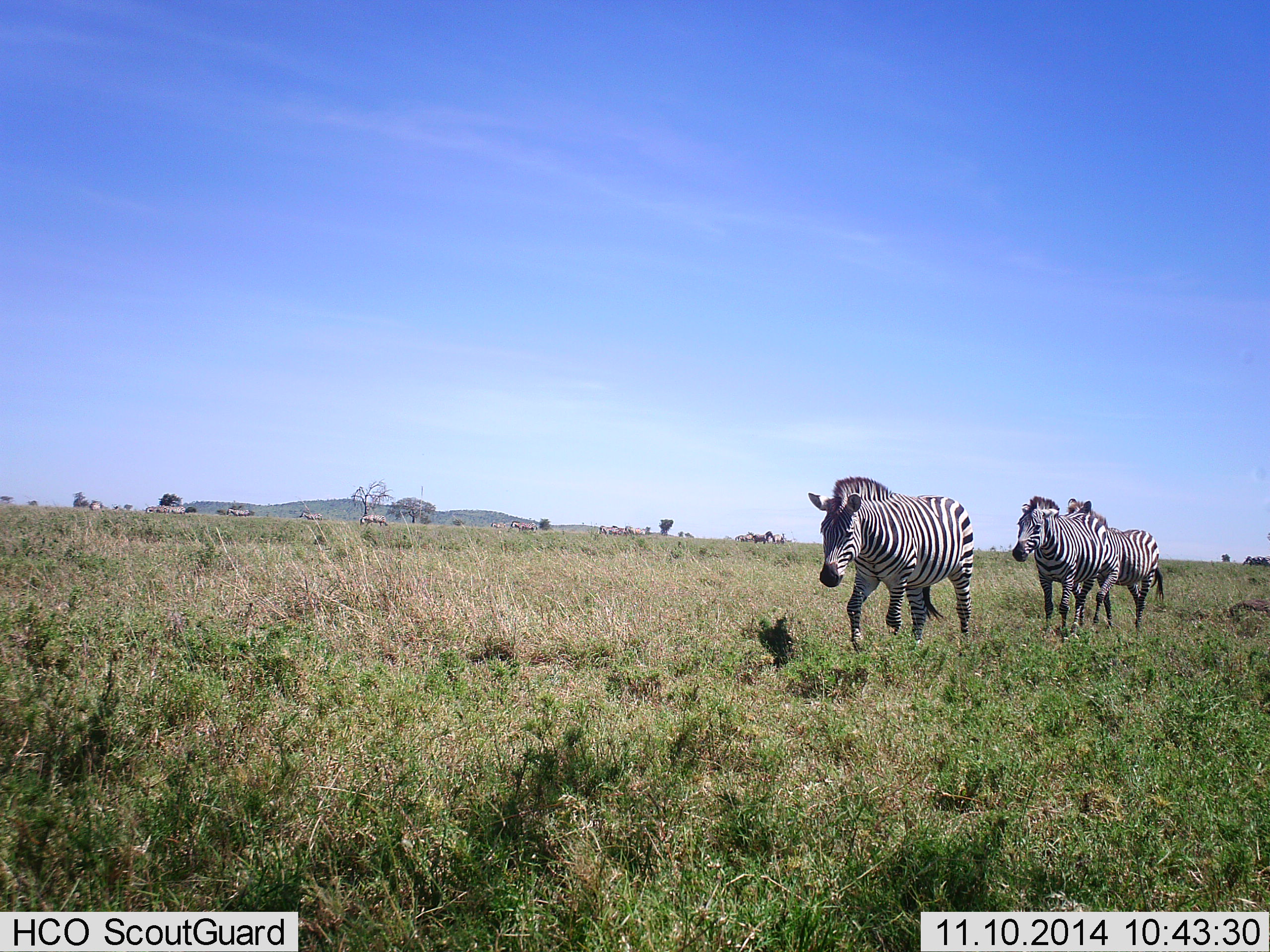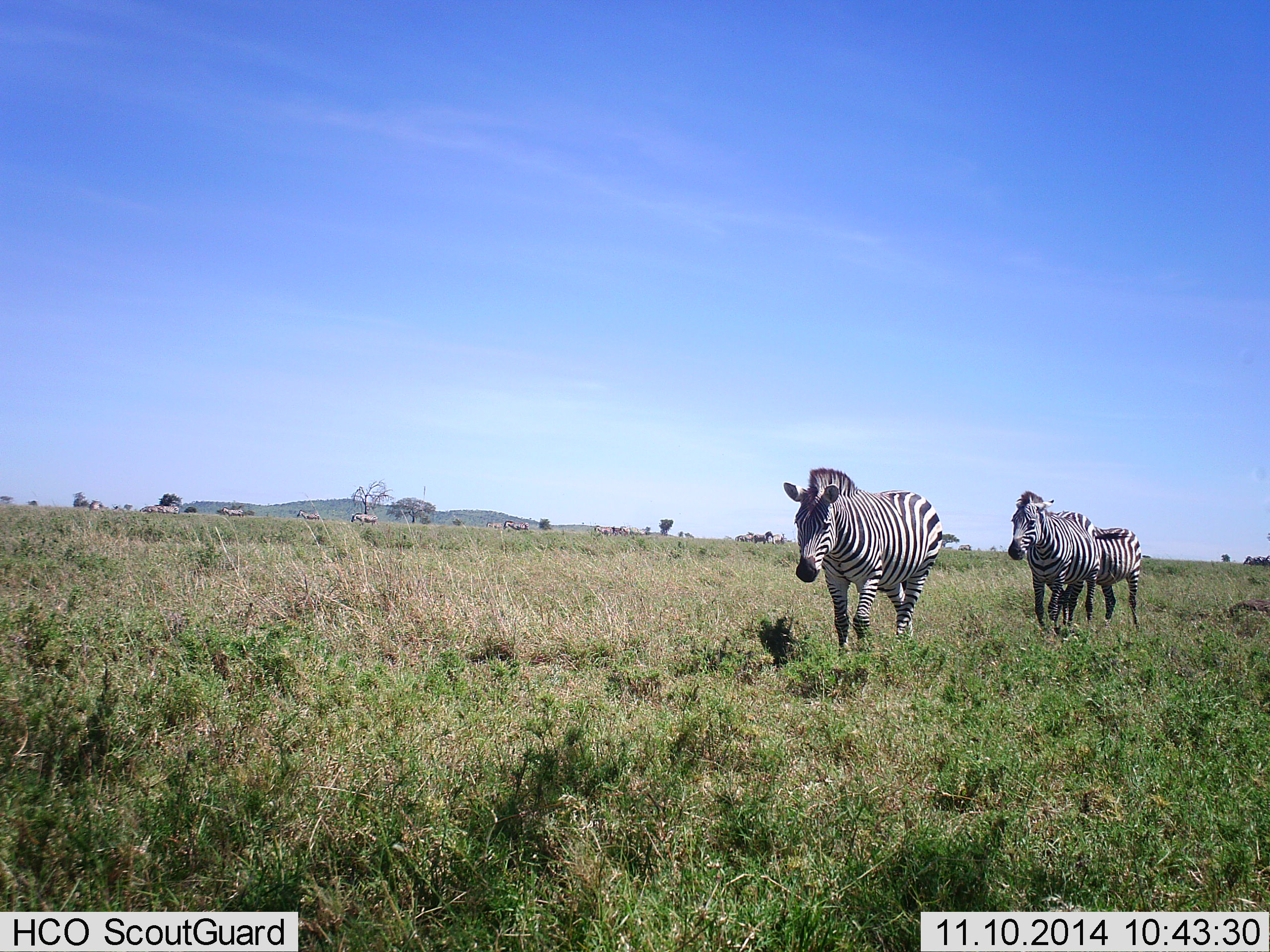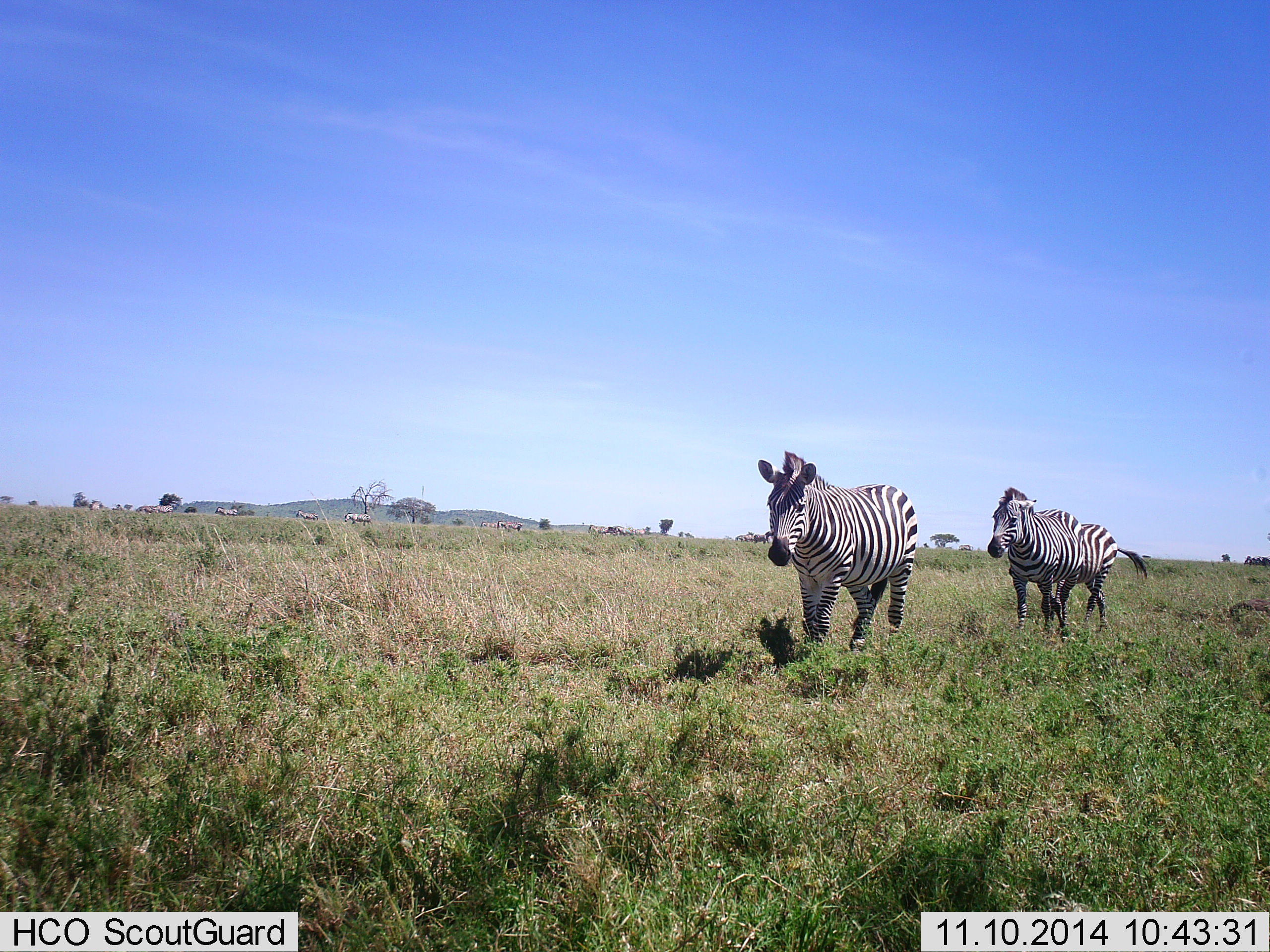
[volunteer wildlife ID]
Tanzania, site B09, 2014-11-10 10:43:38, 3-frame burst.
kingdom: Animalia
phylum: Chordata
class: Mammalia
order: Perissodactyla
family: Equidae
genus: Equus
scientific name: Equus quagga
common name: plains zebra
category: zebra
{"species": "zebra (plains zebra) (Equus quagga)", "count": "3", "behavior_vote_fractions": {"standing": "0%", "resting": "0%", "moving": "100%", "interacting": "0%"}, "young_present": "0%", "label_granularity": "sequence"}